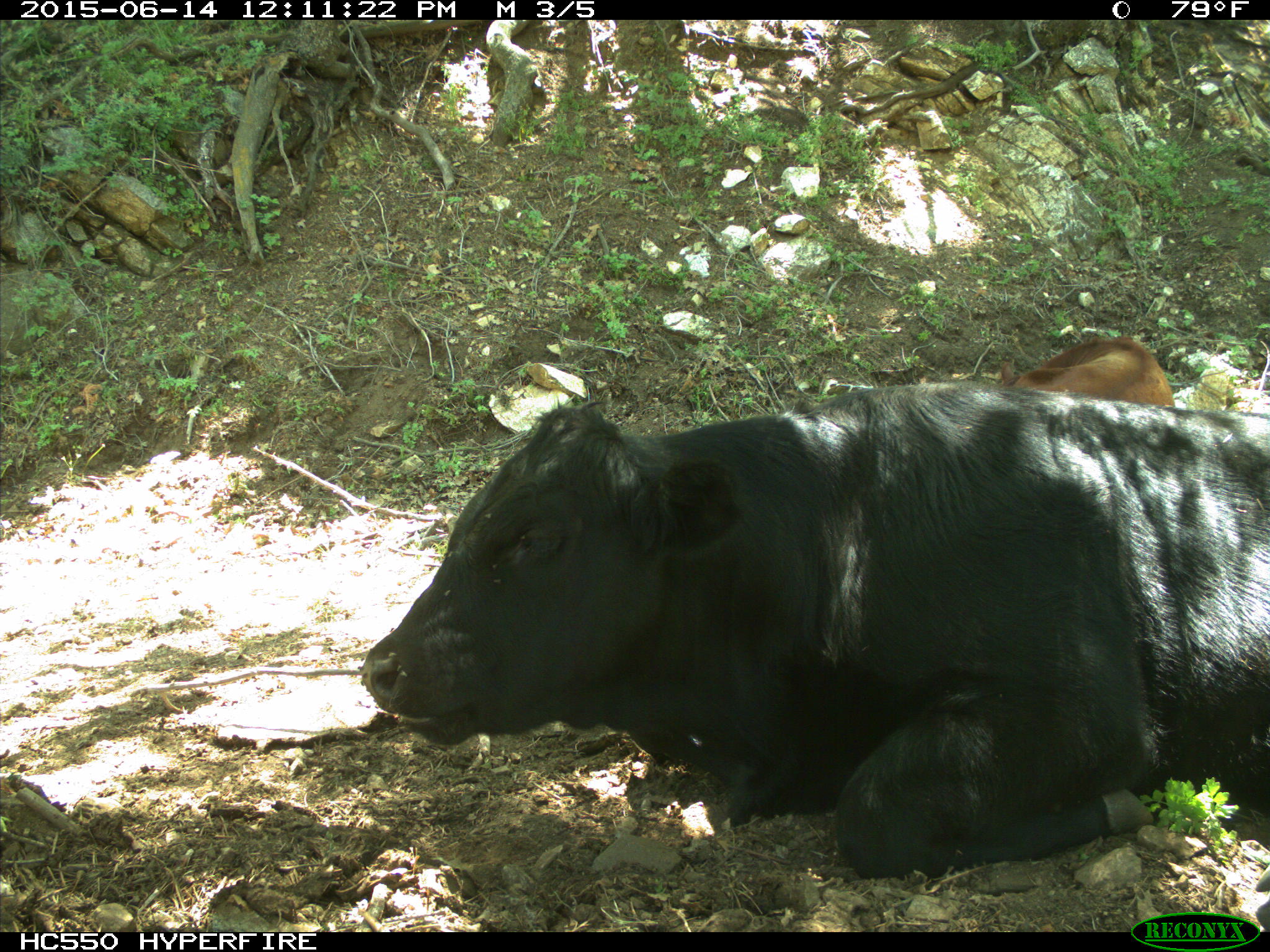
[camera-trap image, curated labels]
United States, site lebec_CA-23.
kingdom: Animalia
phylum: Chordata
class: Mammalia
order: Artiodactyla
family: Bovidae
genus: Bos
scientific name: Bos taurus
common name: domestic cow